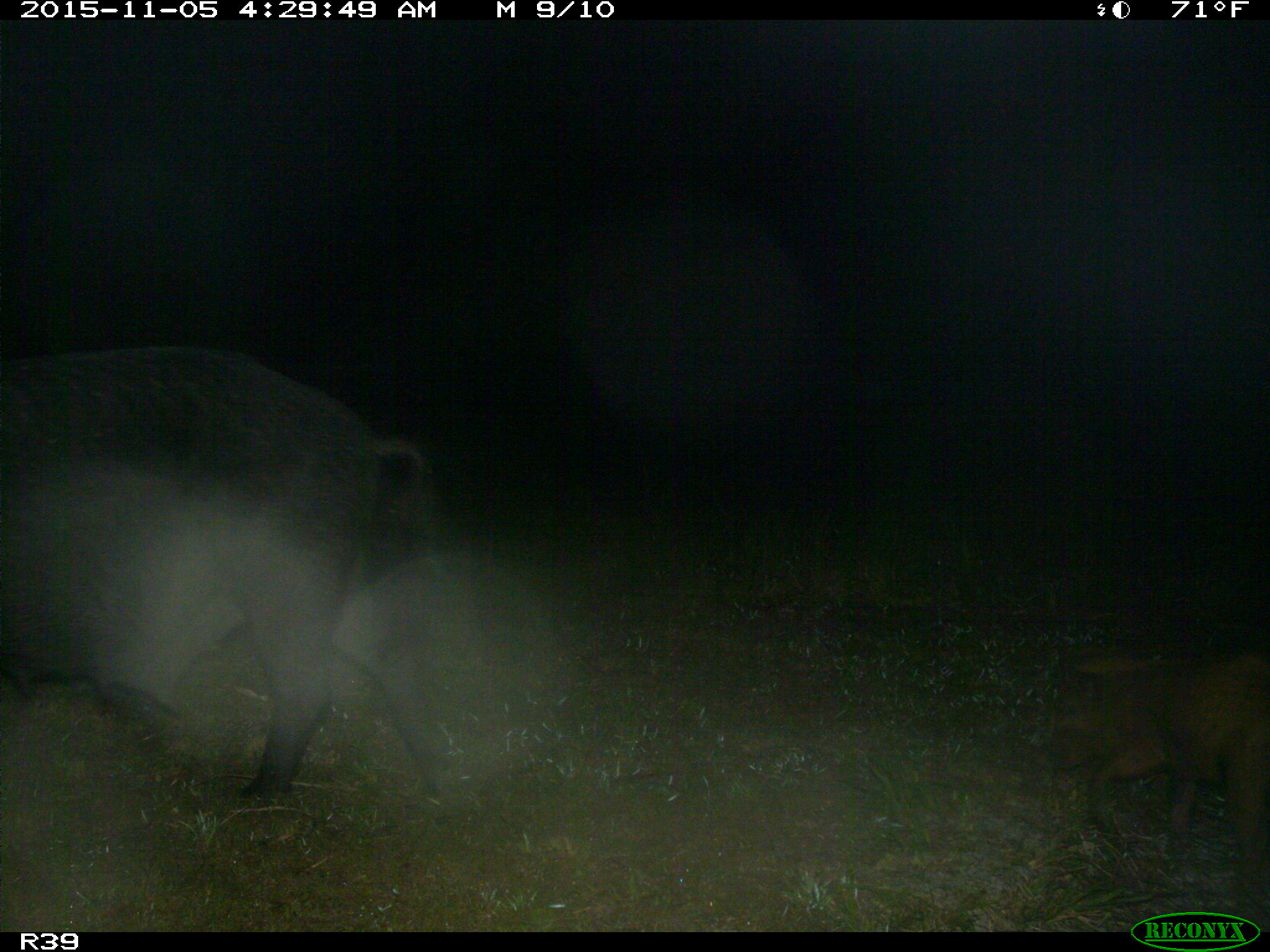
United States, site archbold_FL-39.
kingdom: Animalia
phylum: Chordata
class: Mammalia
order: Artiodactyla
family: Suidae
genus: Sus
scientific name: Sus scrofa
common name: wild boar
Sus scrofa (wild boar).